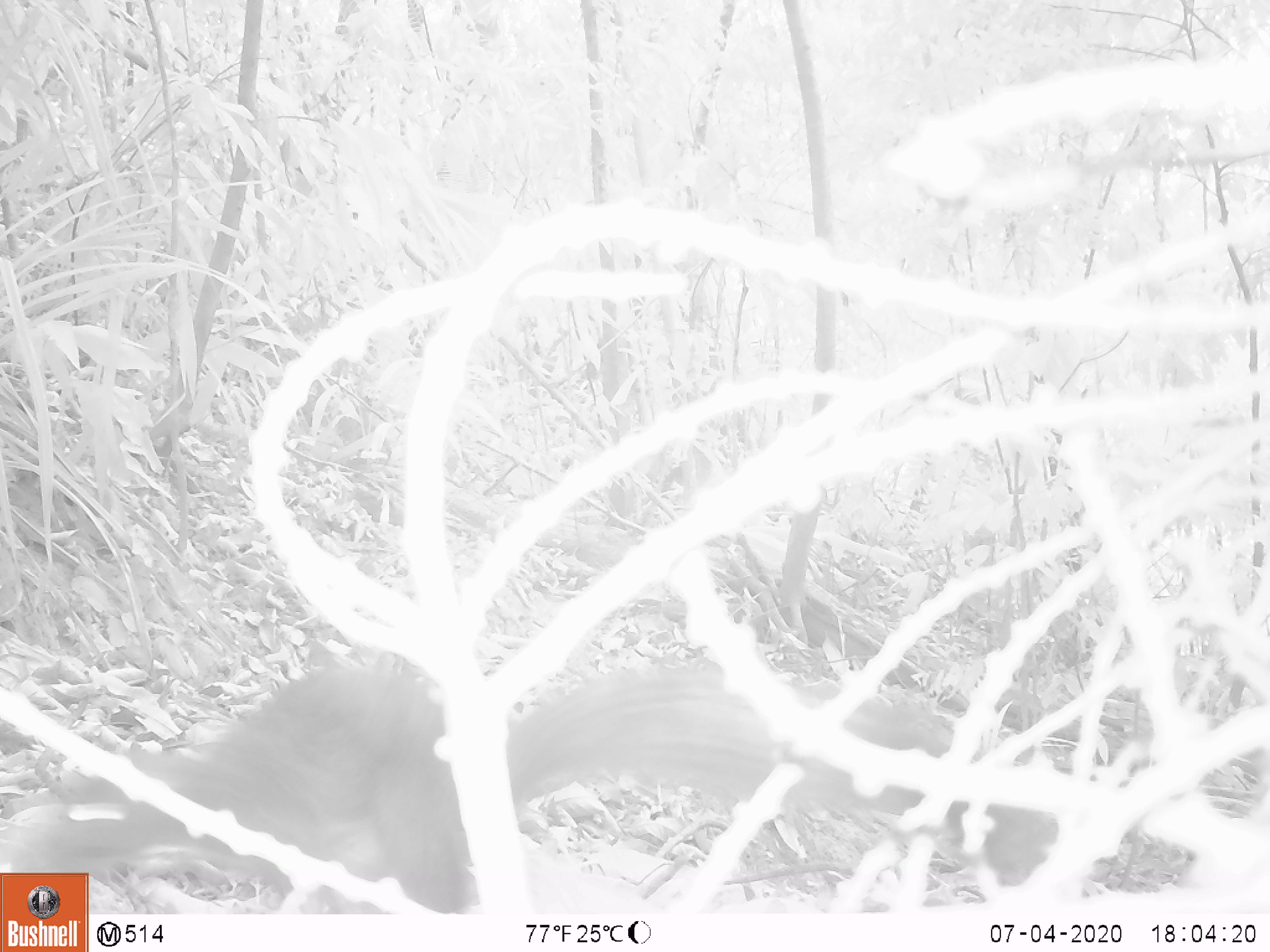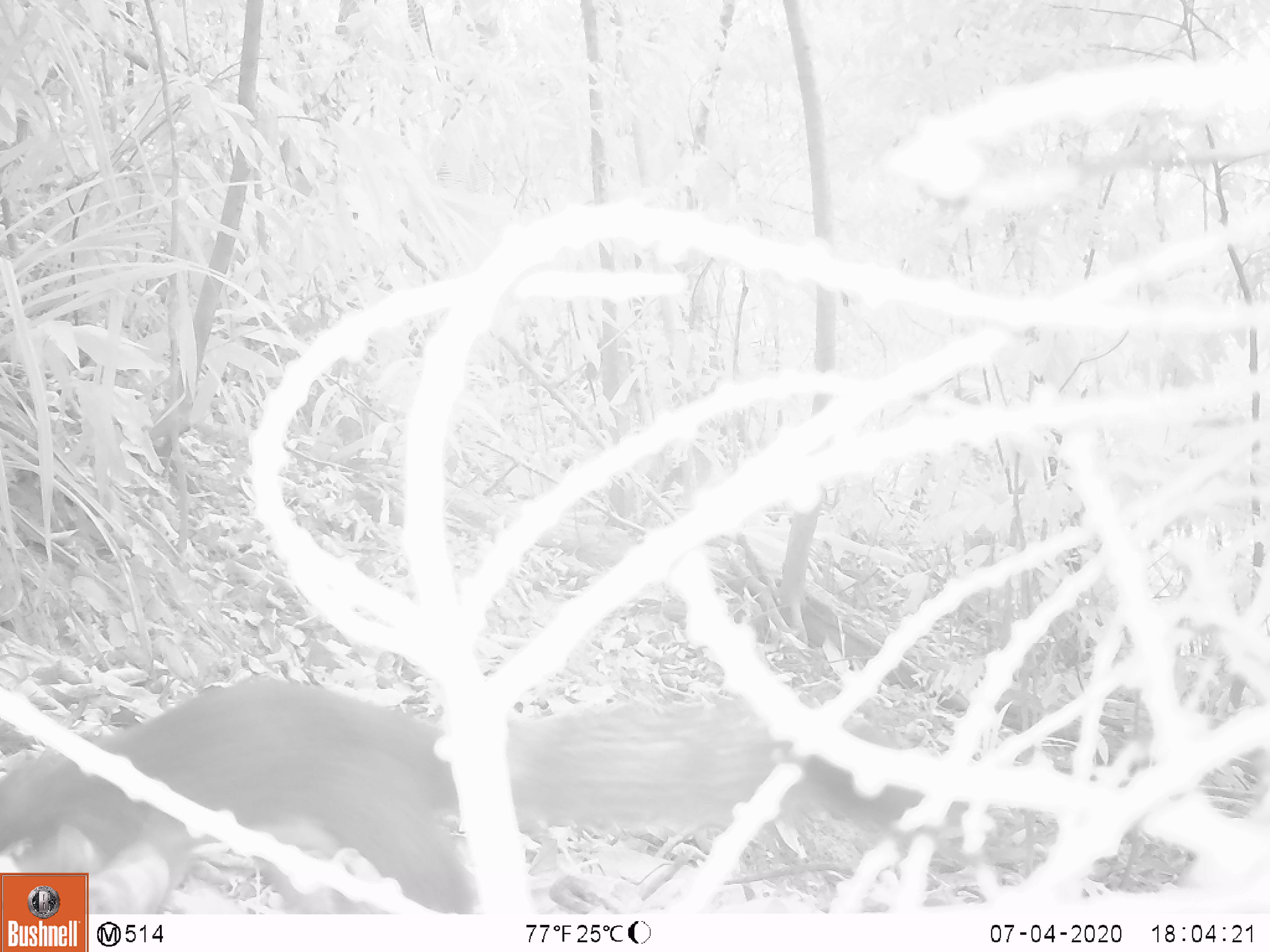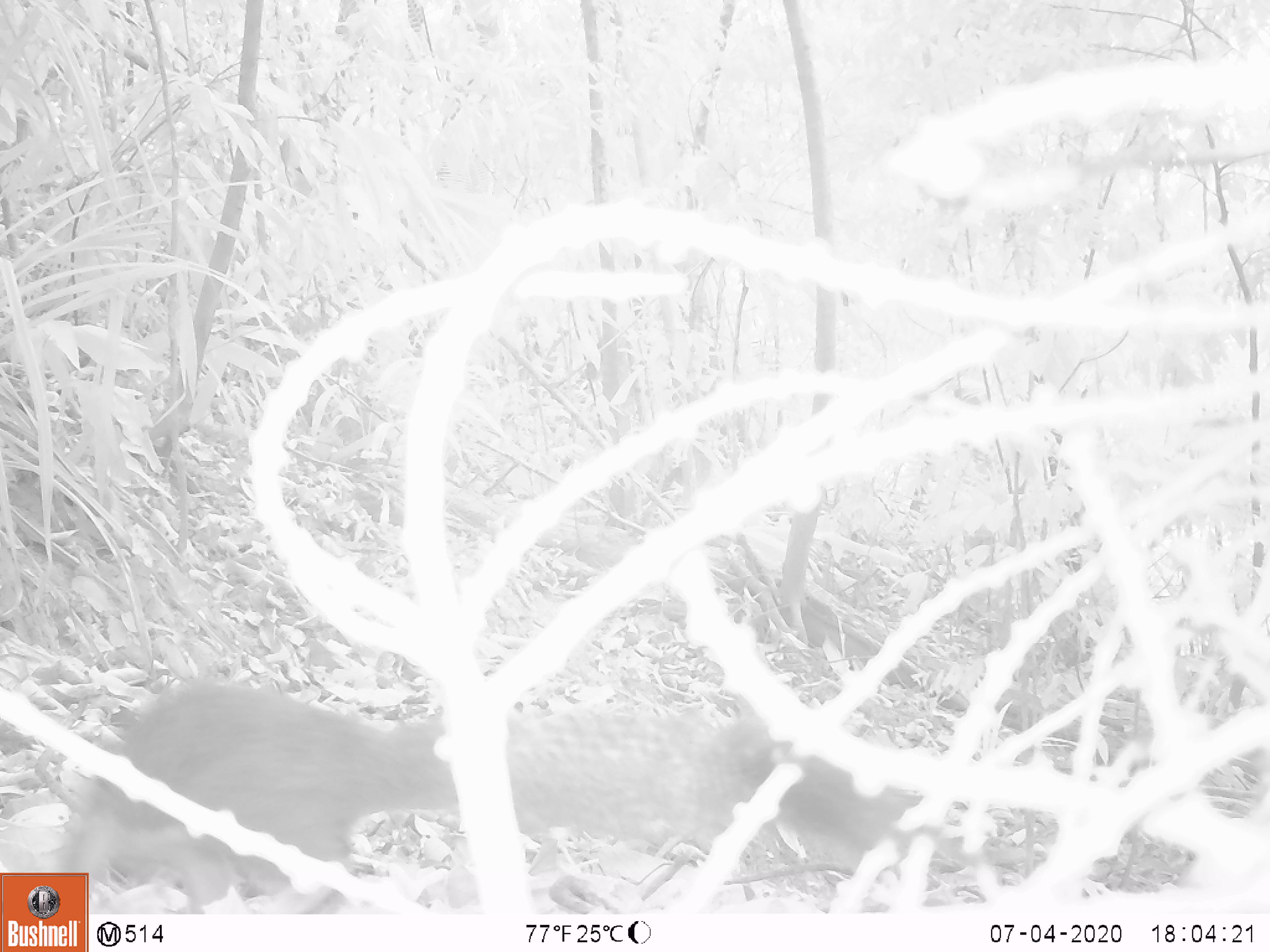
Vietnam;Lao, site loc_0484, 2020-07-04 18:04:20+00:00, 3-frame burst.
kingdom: Animalia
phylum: Chordata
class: Mammalia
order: Rodentia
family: Sciuridae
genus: Callosciurus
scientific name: Callosciurus erythraeus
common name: pallas's squirrel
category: pallass squirrel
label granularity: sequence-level